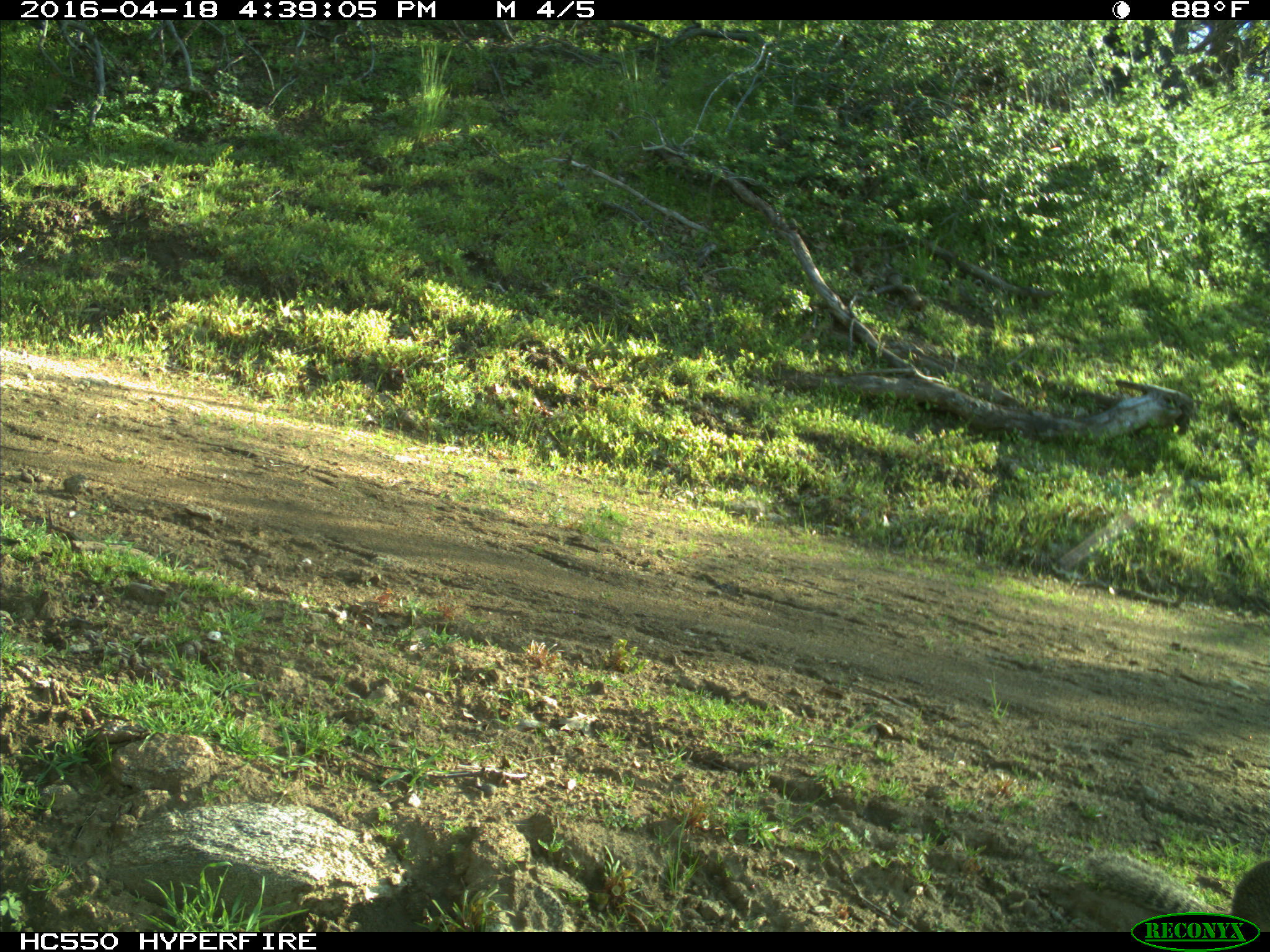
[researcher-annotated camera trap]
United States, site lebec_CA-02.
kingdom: Animalia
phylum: Chordata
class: Mammalia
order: Rodentia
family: Sciuridae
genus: Otospermophilus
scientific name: Otospermophilus beecheyi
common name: california ground squirrel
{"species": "Otospermophilus beecheyi (california ground squirrel)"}